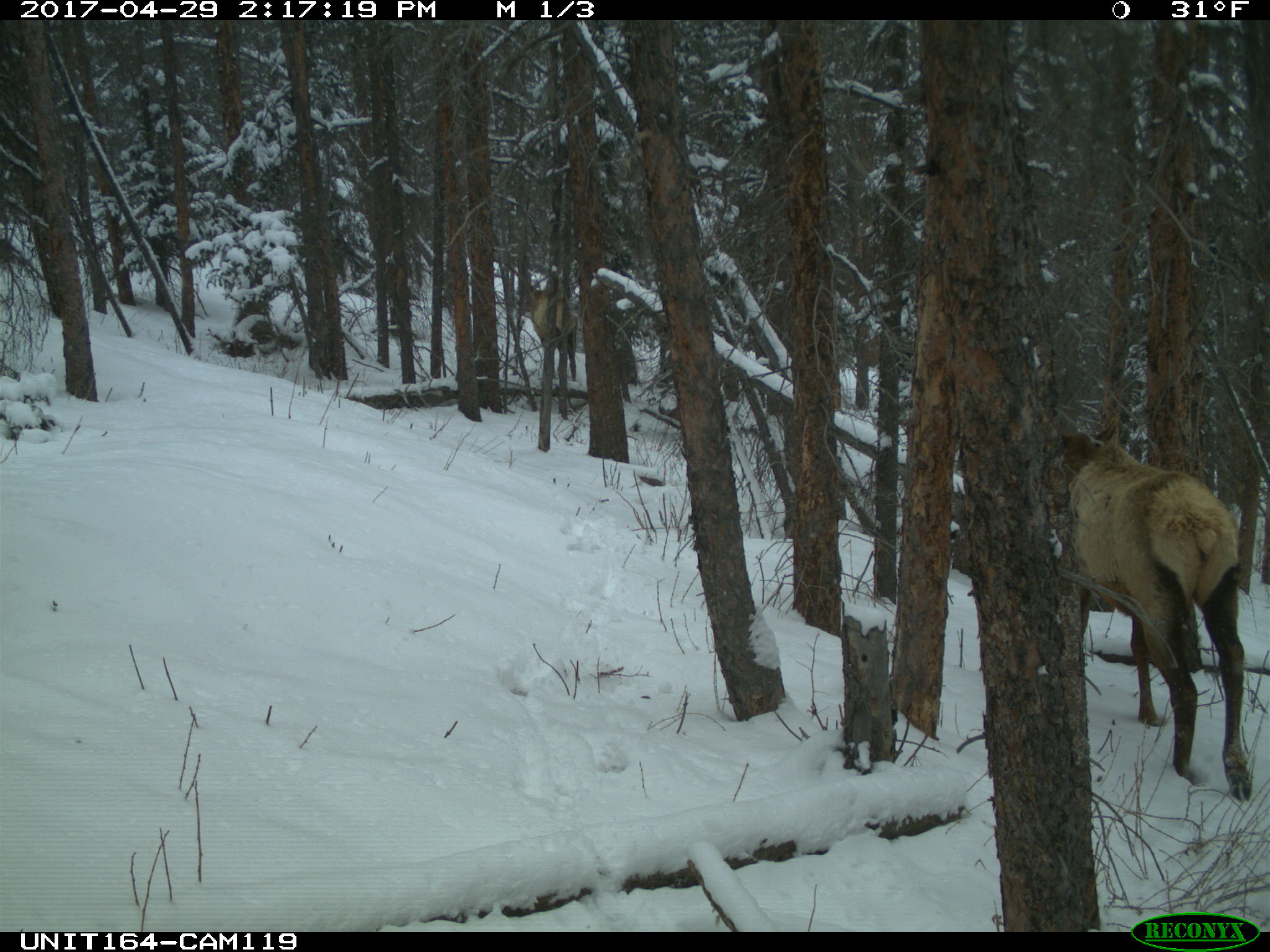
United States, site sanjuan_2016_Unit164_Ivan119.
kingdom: Animalia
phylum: Chordata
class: Mammalia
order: Artiodactyla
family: Cervidae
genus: Cervus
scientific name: Cervus elaphus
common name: red deer